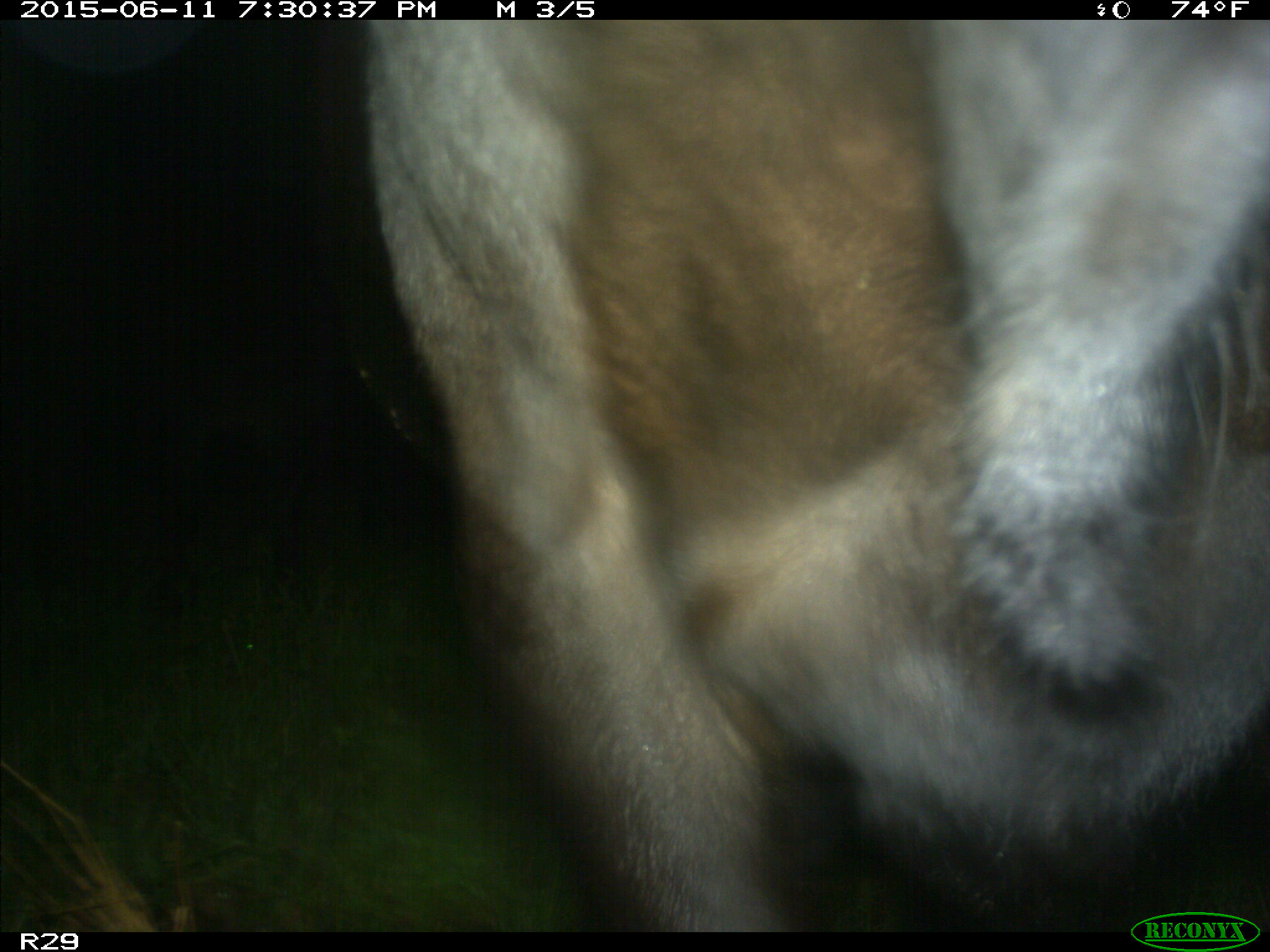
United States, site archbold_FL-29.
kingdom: Animalia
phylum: Chordata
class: Mammalia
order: Artiodactyla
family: Bovidae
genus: Bos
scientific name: Bos taurus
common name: domestic cow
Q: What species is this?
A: Bos taurus (domestic cow).